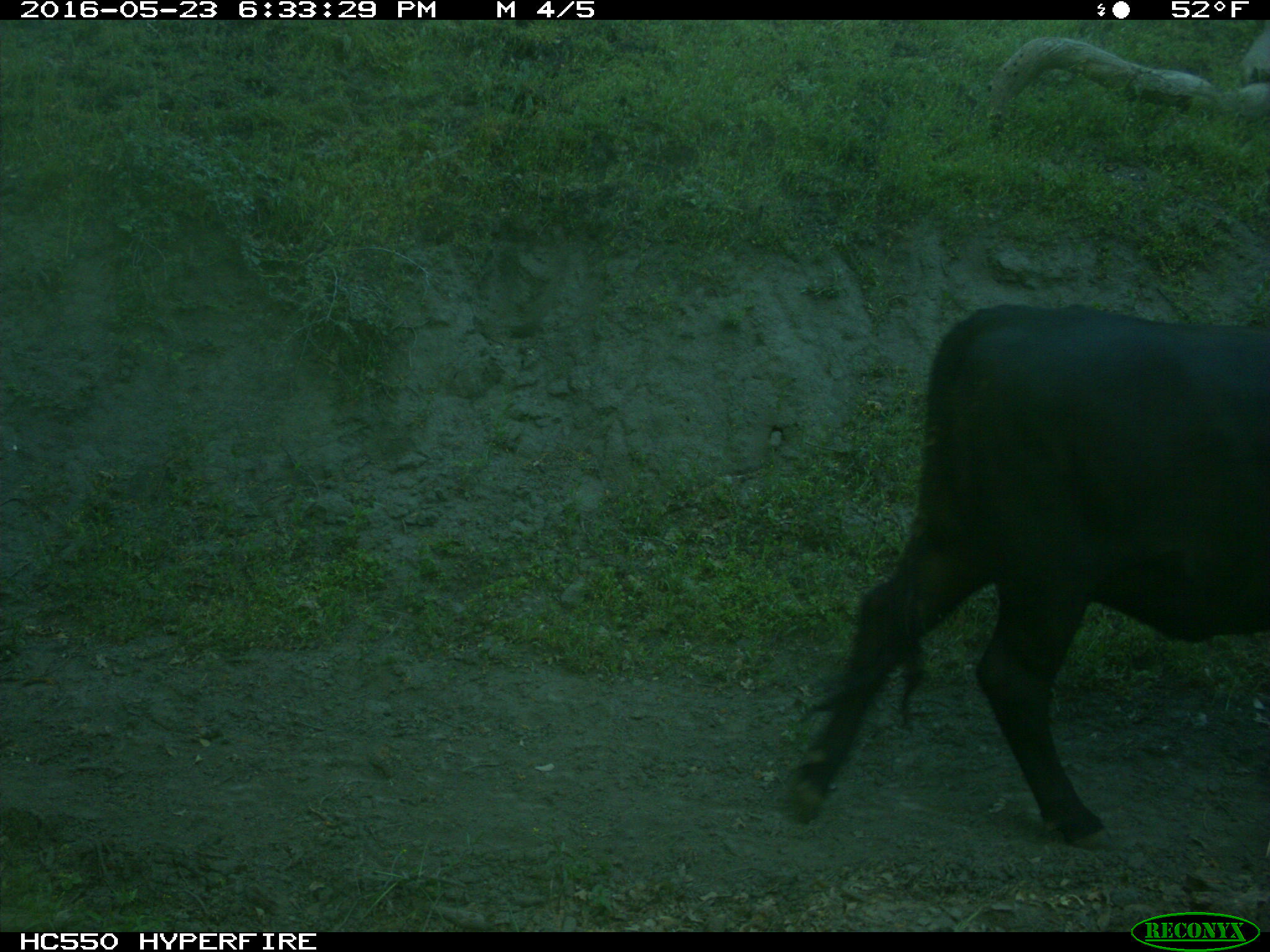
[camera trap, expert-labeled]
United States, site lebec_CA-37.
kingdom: Animalia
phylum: Chordata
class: Mammalia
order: Artiodactyla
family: Bovidae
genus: Bos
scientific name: Bos taurus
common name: domestic cow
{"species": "Bos taurus (domestic cow)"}